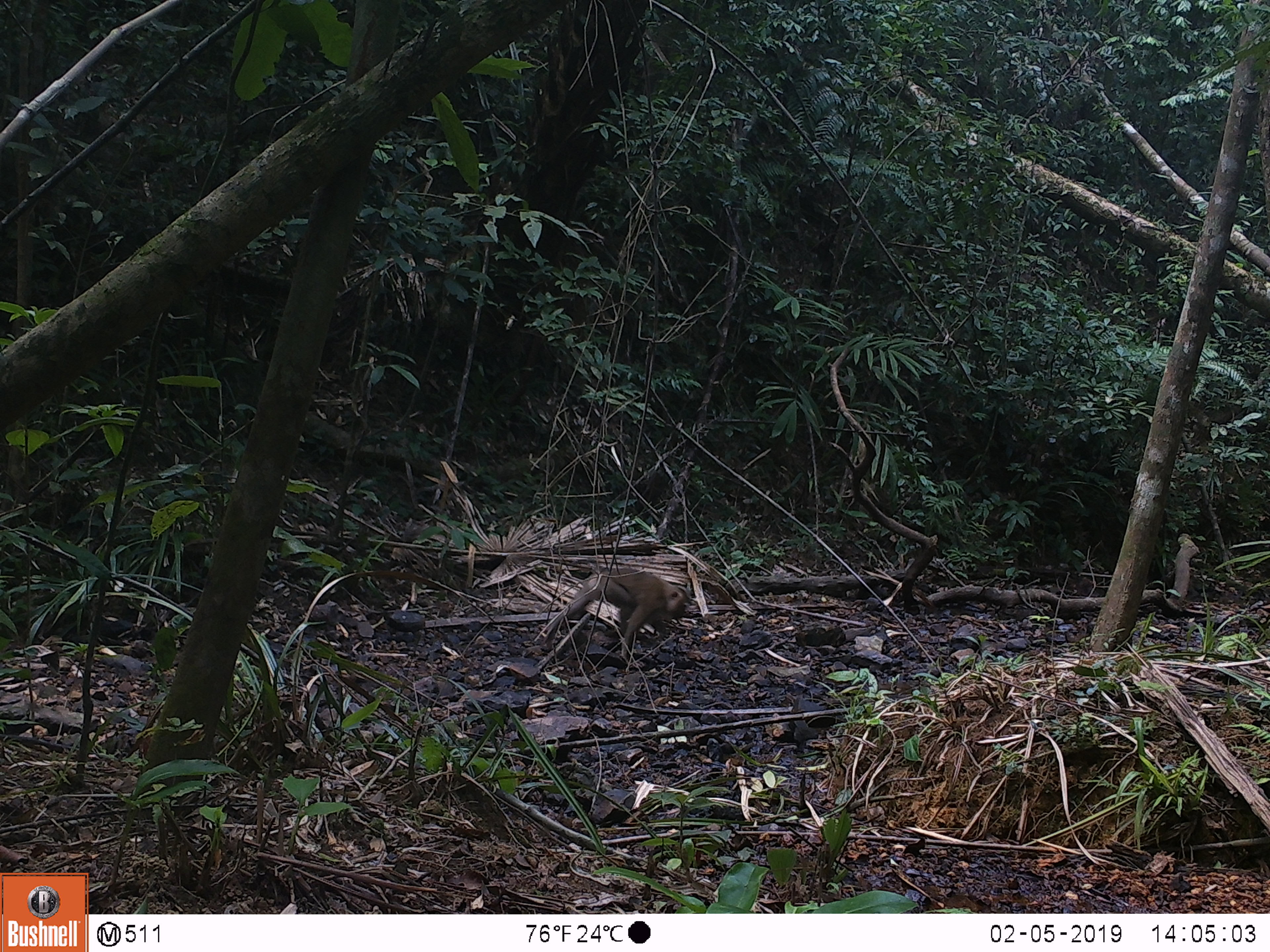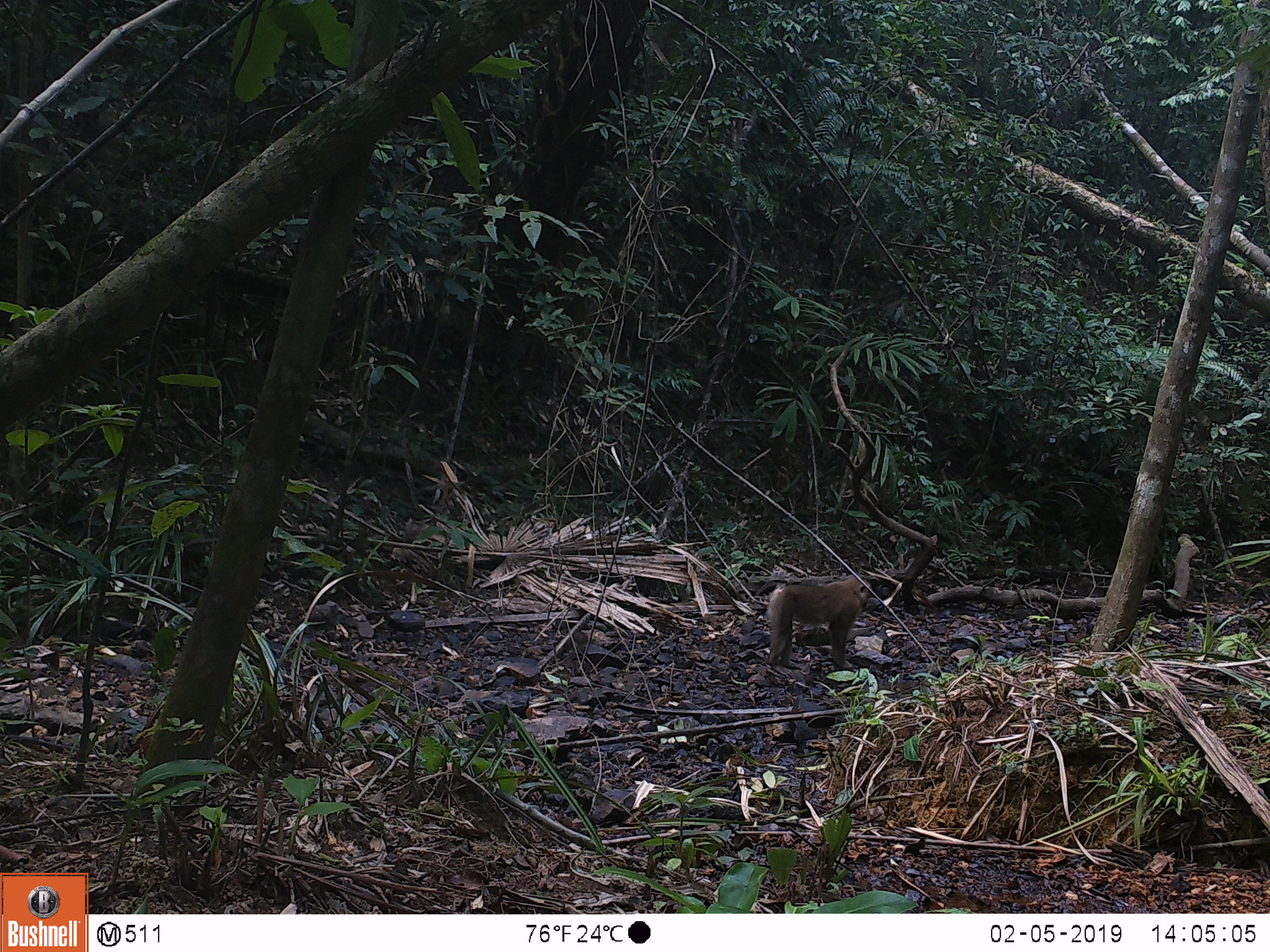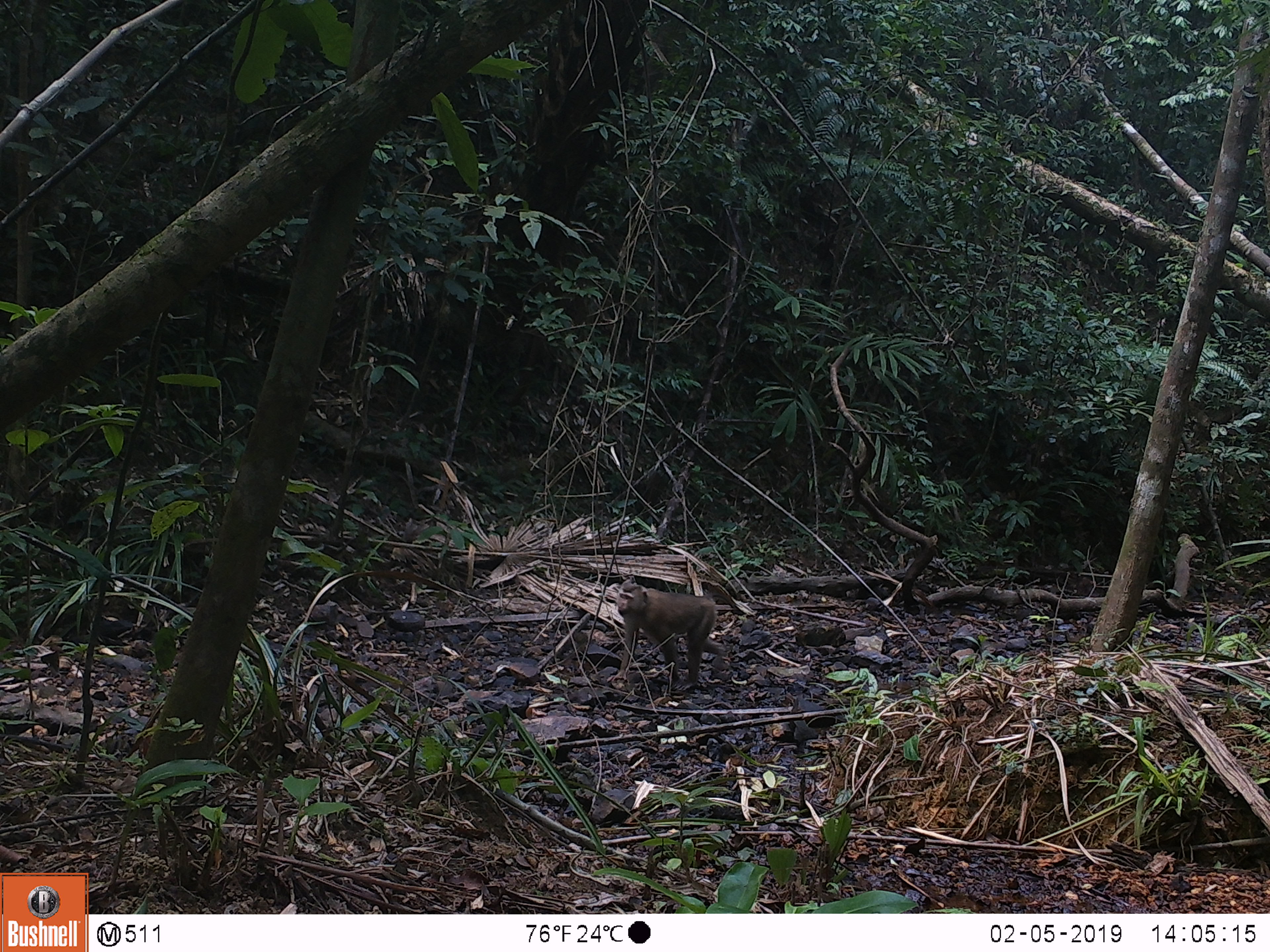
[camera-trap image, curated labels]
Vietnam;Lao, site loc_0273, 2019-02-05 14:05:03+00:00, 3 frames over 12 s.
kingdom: Animalia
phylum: Chordata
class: Mammalia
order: Primates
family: Cercopithecidae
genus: Macaca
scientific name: Macaca nemestrina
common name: pig-tailed macaque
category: pig tailed macaque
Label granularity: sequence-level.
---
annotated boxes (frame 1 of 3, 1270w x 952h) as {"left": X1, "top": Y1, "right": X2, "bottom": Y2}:
pig tailed macaque: {"left": 541, "top": 567, "right": 688, "bottom": 660}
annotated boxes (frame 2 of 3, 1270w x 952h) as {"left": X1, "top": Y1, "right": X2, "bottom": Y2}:
pig tailed macaque: {"left": 764, "top": 575, "right": 871, "bottom": 670}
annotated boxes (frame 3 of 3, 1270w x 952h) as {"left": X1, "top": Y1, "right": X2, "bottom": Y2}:
pig tailed macaque: {"left": 615, "top": 580, "right": 726, "bottom": 691}